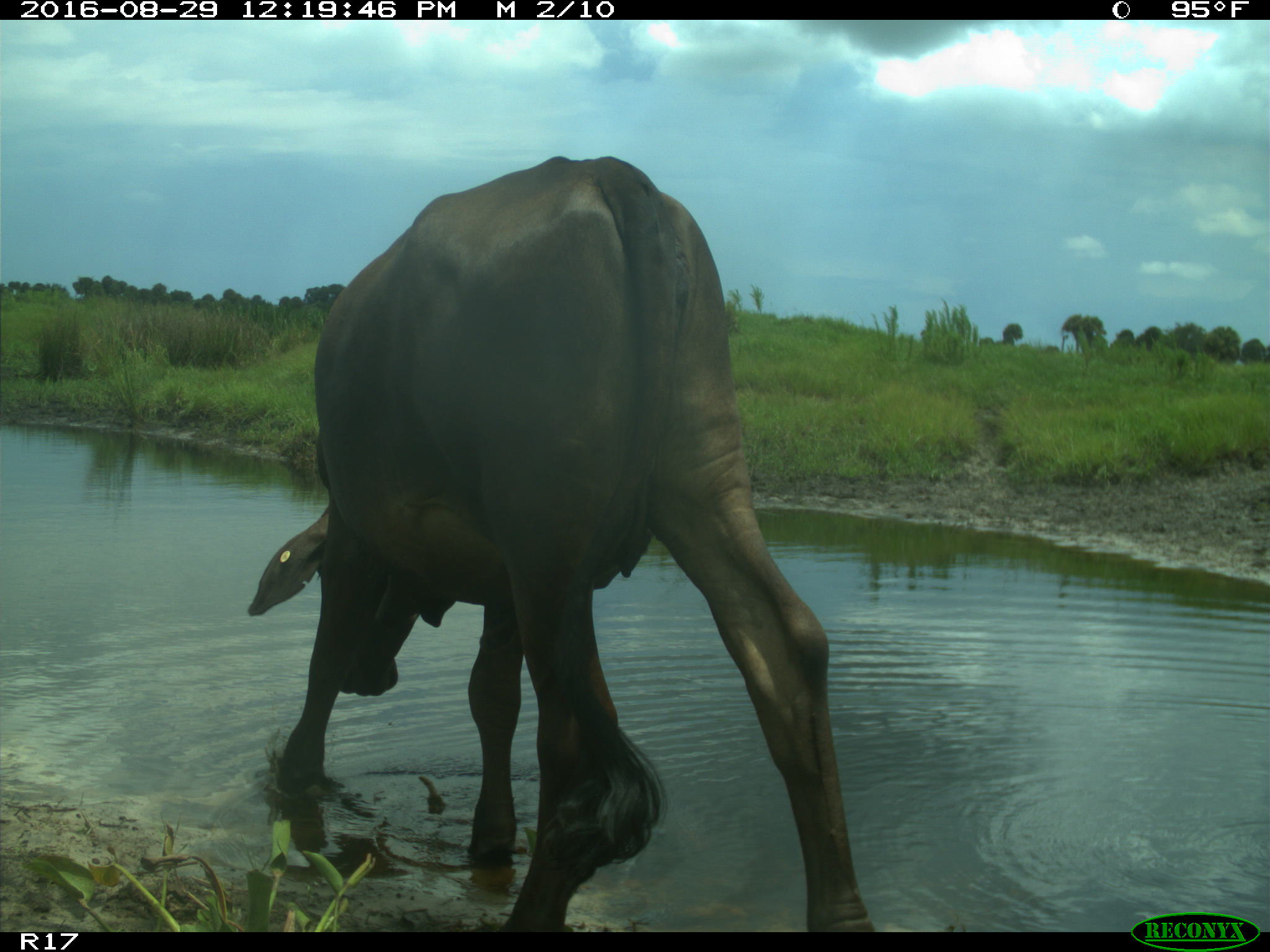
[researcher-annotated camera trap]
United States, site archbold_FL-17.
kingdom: Animalia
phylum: Chordata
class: Mammalia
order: Artiodactyla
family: Bovidae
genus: Bos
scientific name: Bos taurus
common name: domestic cow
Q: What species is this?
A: Bos taurus (domestic cow).